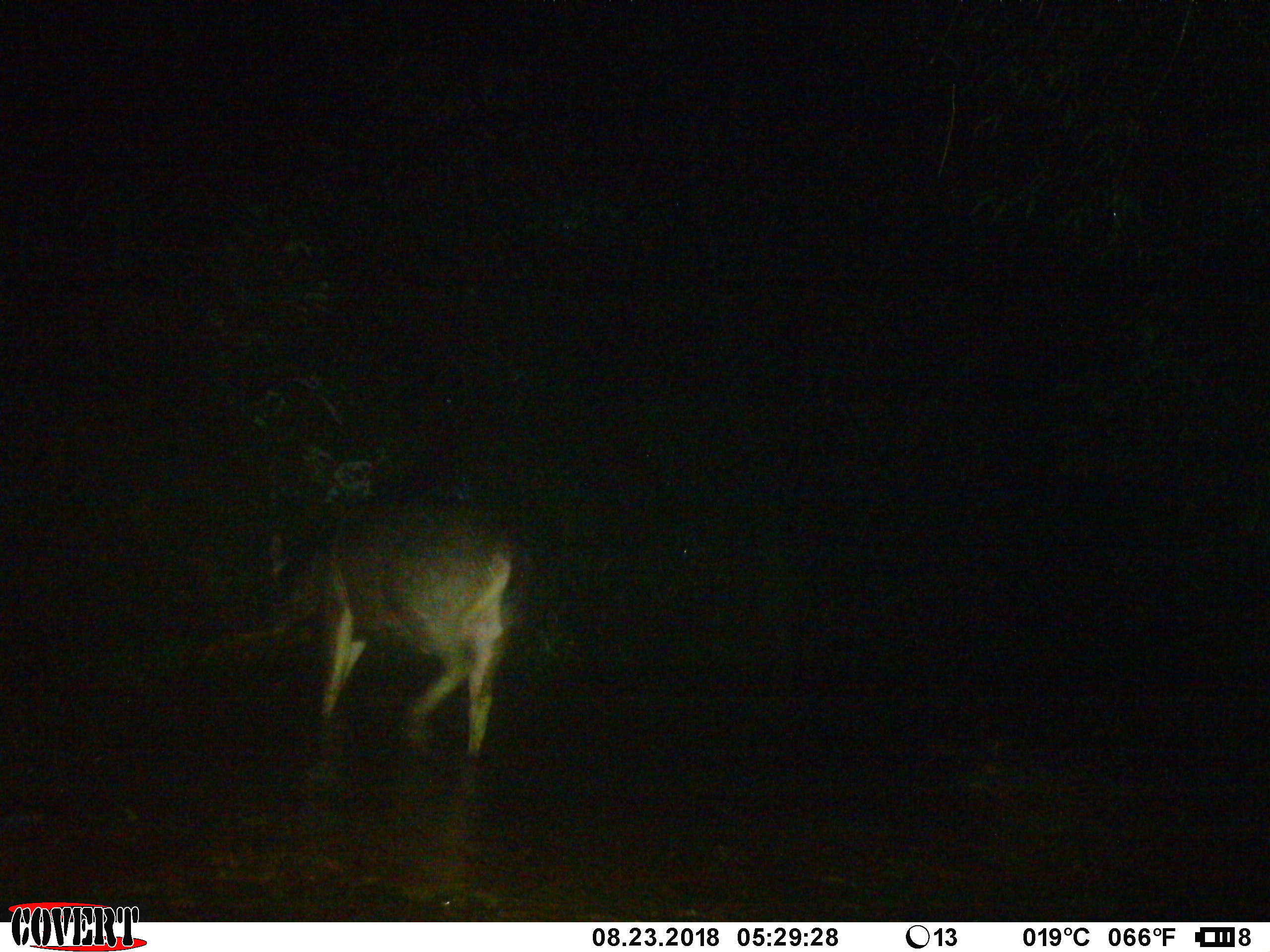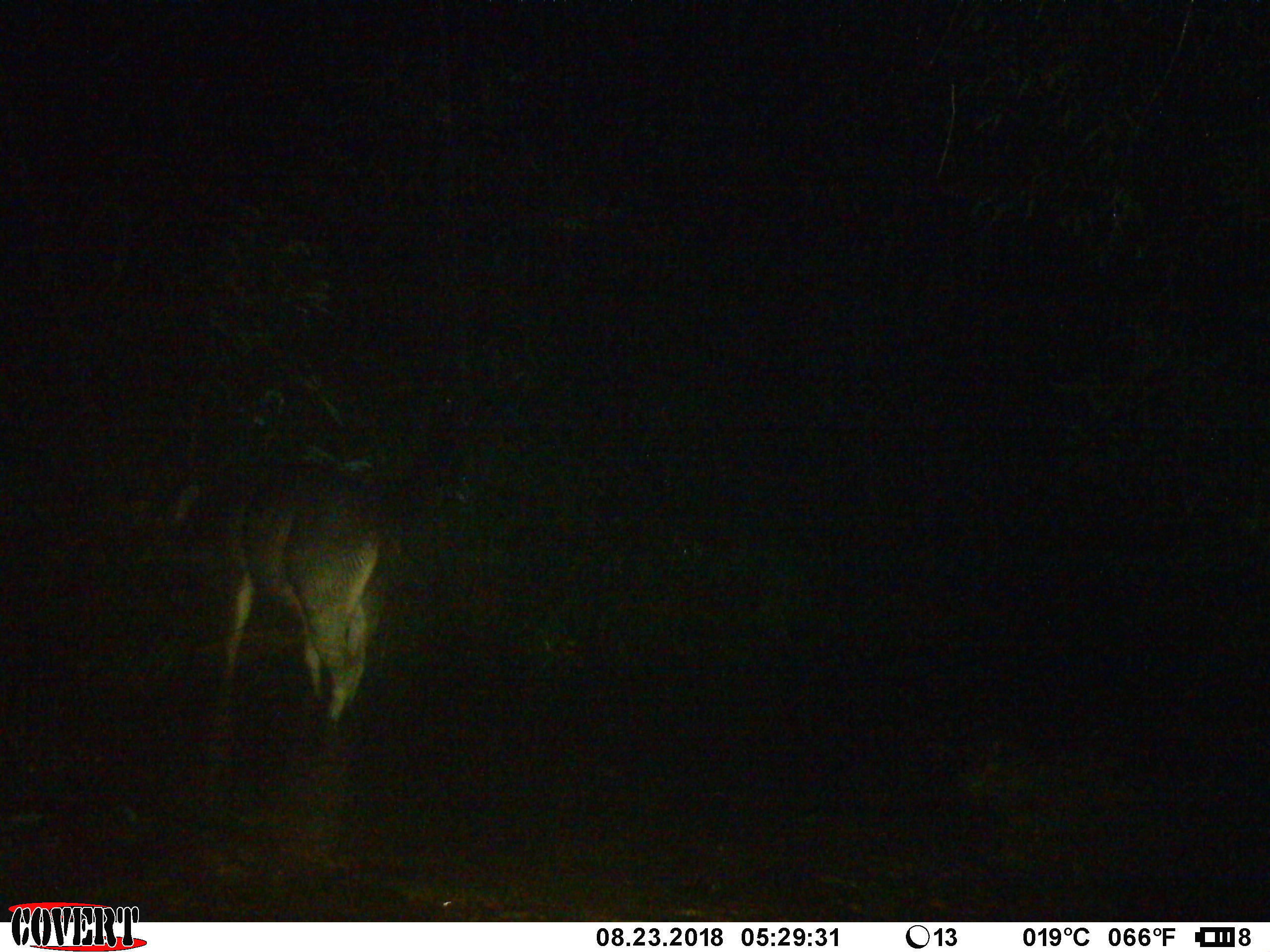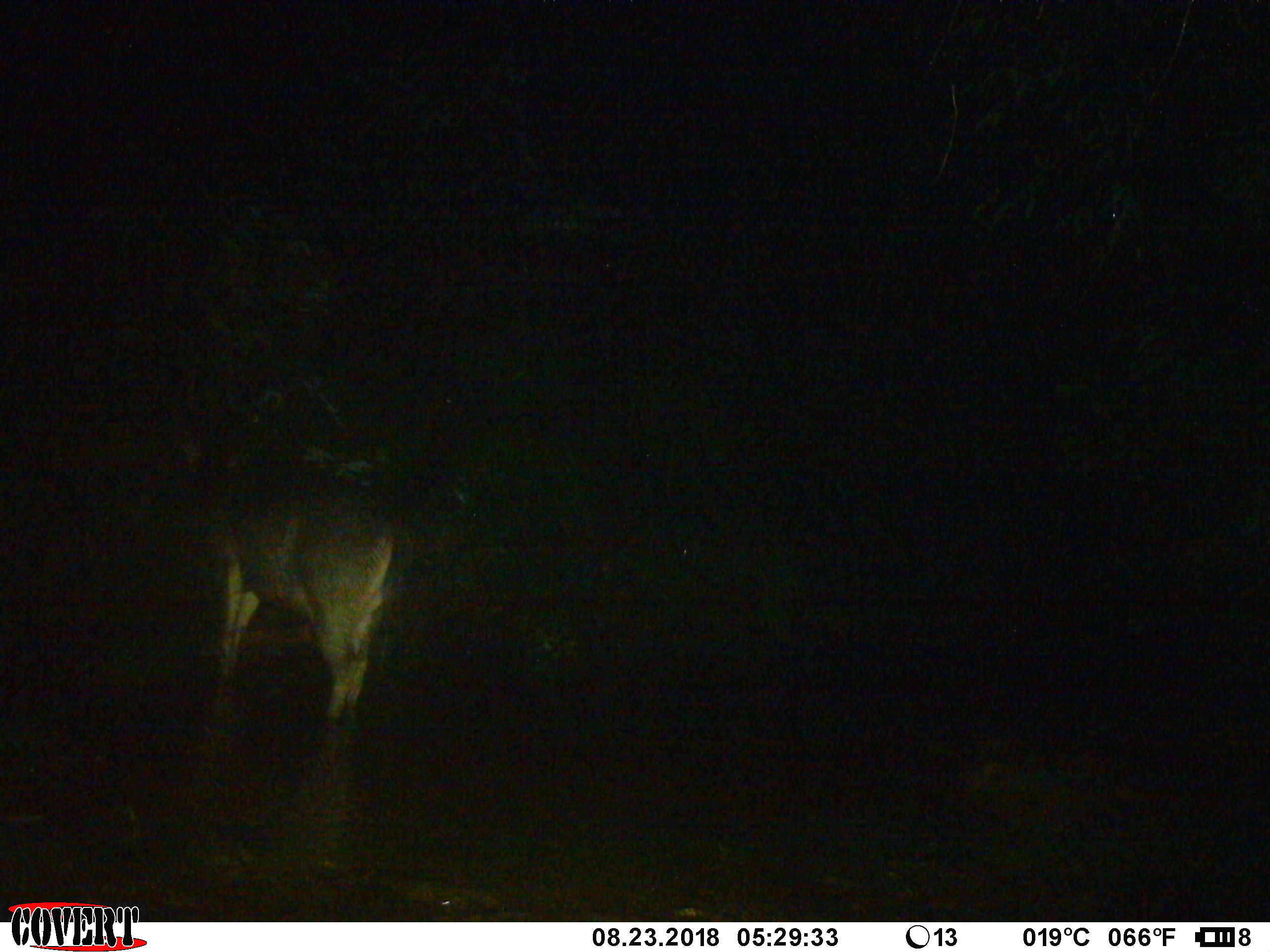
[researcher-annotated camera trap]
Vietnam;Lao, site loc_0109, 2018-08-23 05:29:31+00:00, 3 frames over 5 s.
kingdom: Animalia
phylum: Chordata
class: Mammalia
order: Artiodactyla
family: Cervidae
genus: Rusa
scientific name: Rusa unicolor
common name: sambar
Sambar (Rusa unicolor). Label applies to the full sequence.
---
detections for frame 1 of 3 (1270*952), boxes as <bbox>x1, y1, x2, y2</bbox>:
sambar: <bbox>262, 499, 533, 760</bbox>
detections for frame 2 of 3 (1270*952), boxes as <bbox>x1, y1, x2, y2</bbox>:
sambar: <bbox>172, 430, 380, 724</bbox>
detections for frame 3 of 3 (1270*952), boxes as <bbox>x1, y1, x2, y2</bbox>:
sambar: <bbox>172, 430, 399, 724</bbox>